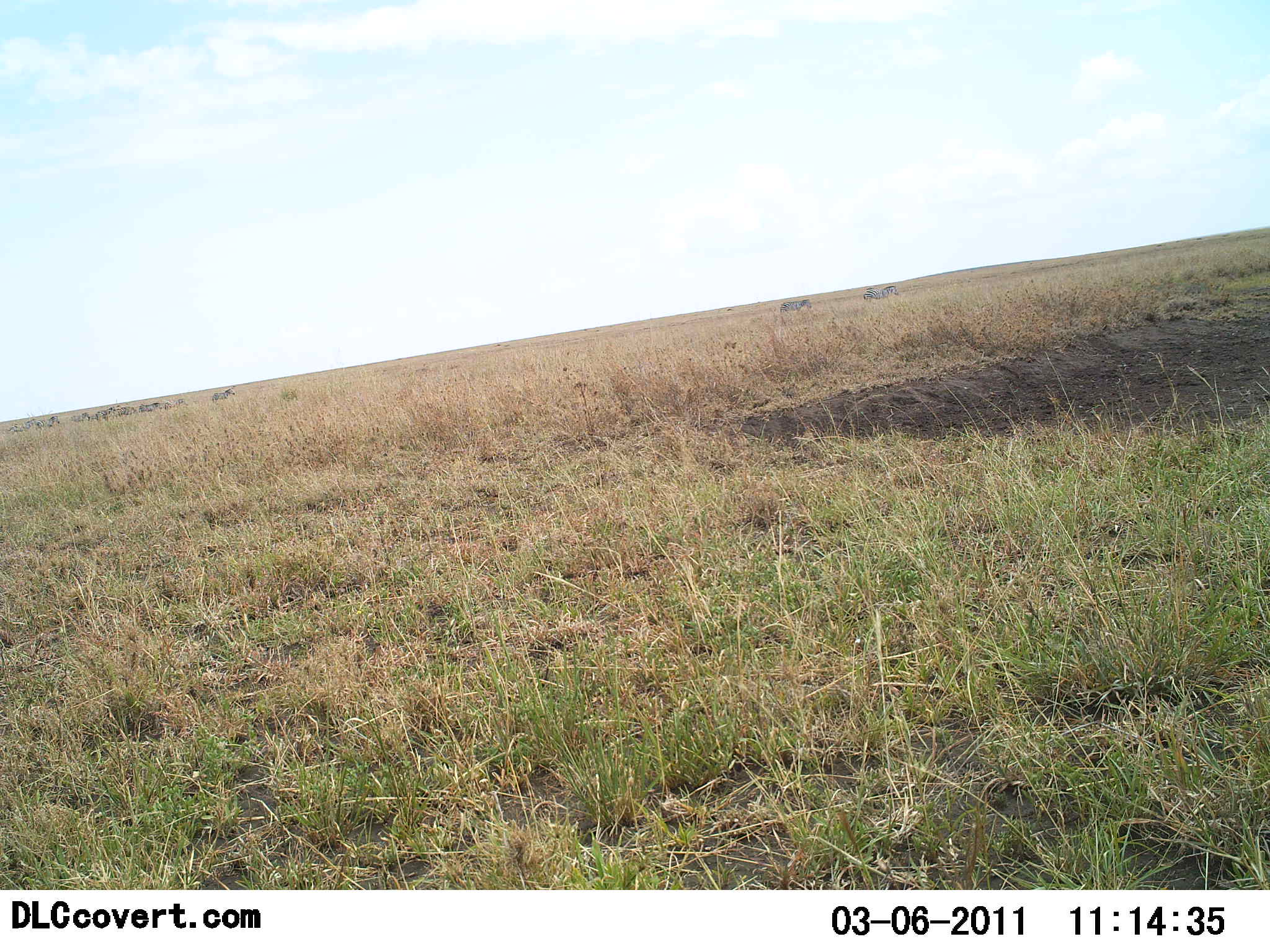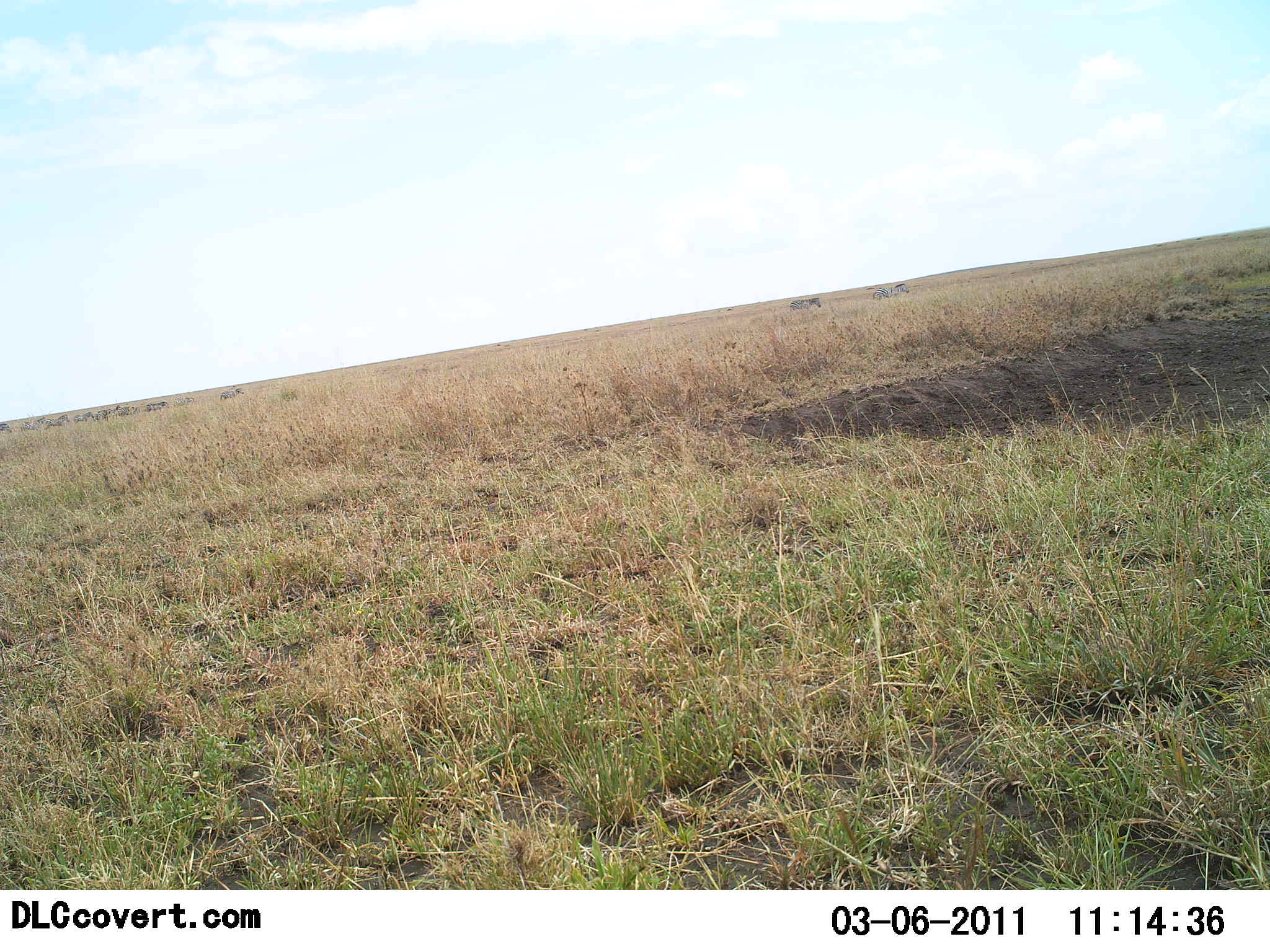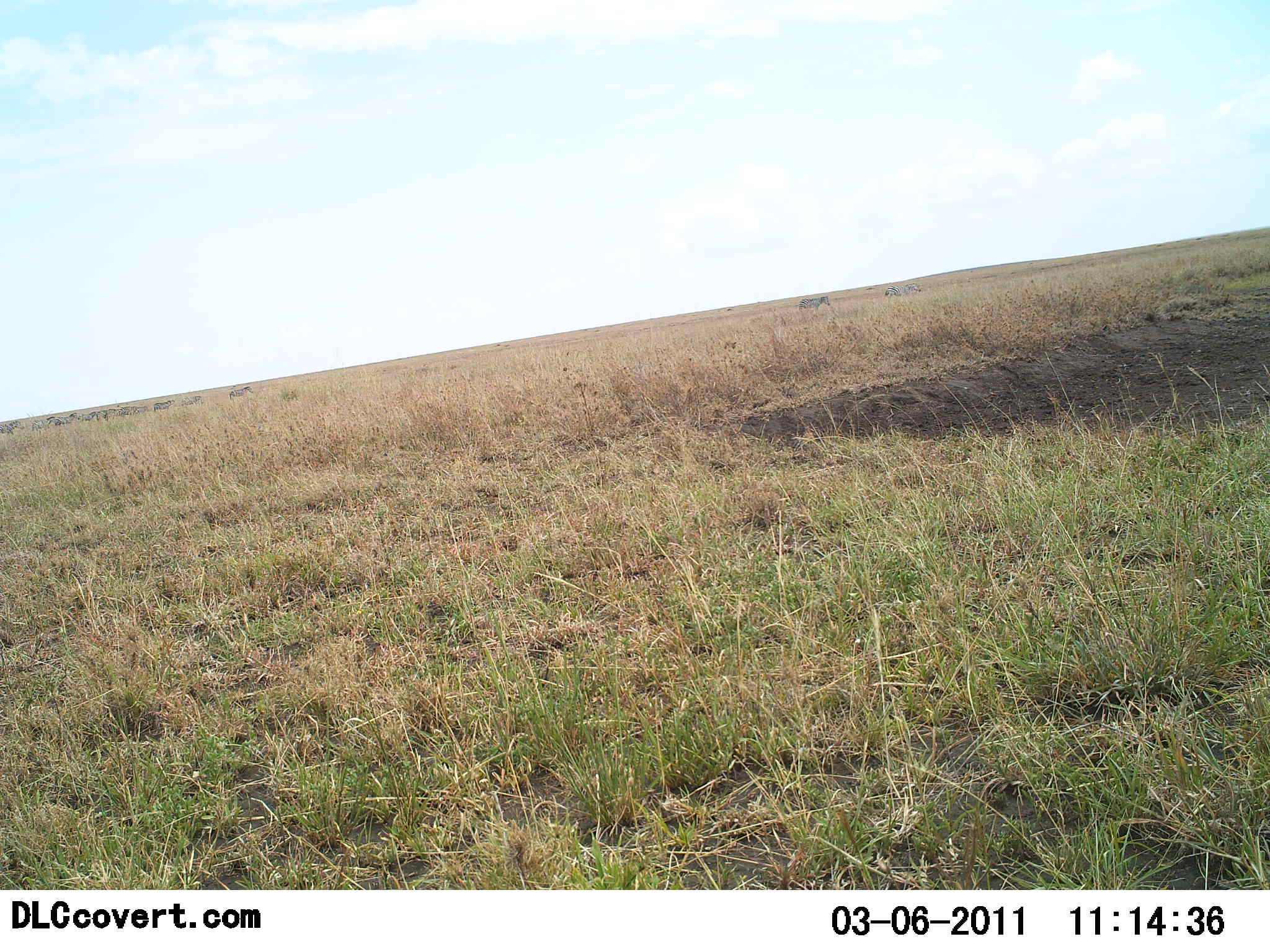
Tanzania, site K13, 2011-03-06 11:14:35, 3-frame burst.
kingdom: Animalia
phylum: Chordata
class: Mammalia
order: Perissodactyla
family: Equidae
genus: Equus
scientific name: Equus quagga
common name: plains zebra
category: zebra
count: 11-50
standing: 0%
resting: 0%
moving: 100%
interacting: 0%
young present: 0%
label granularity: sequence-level